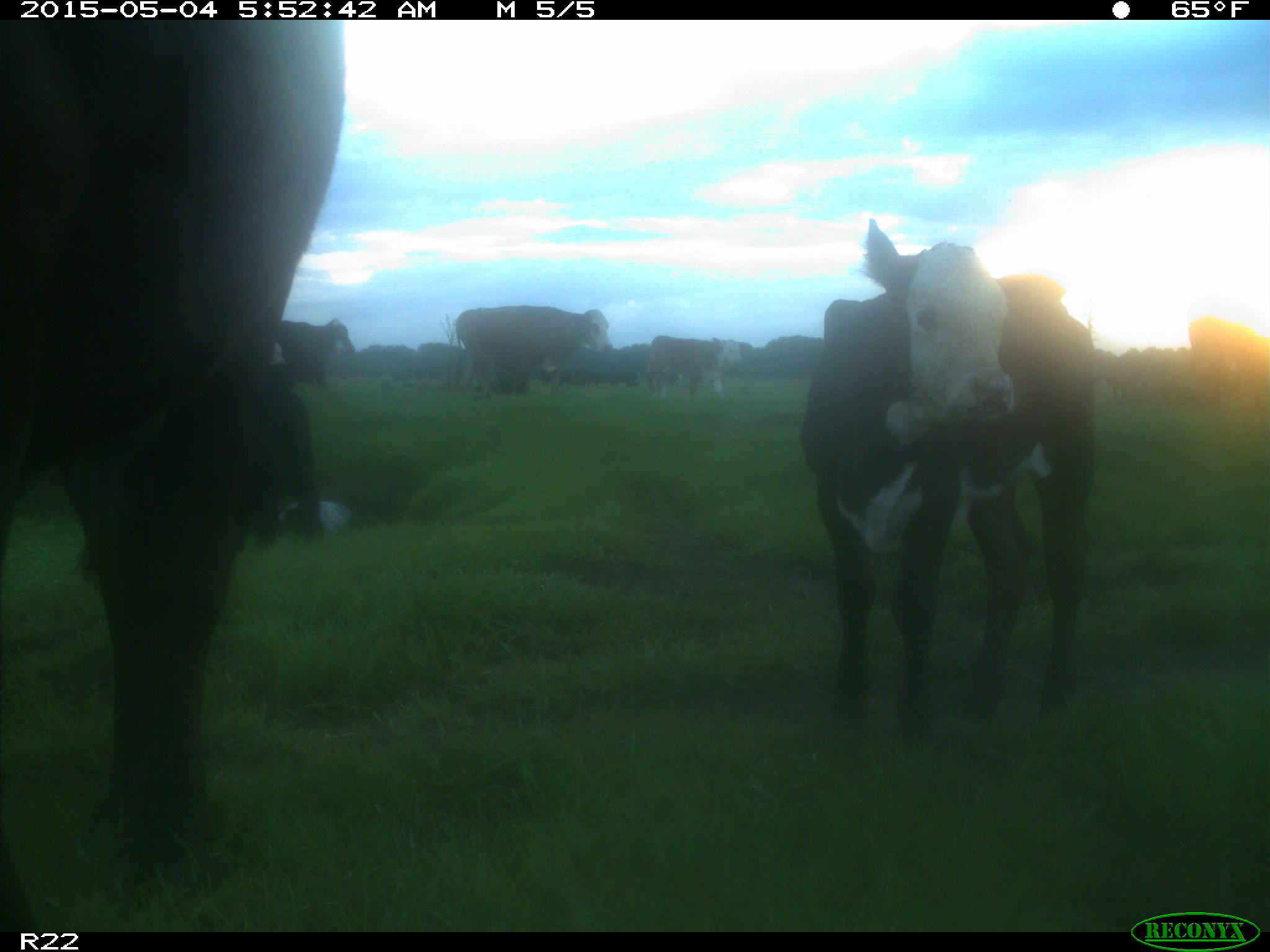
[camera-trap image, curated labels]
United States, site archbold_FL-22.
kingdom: Animalia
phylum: Chordata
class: Mammalia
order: Artiodactyla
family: Bovidae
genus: Bos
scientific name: Bos taurus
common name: domestic cow